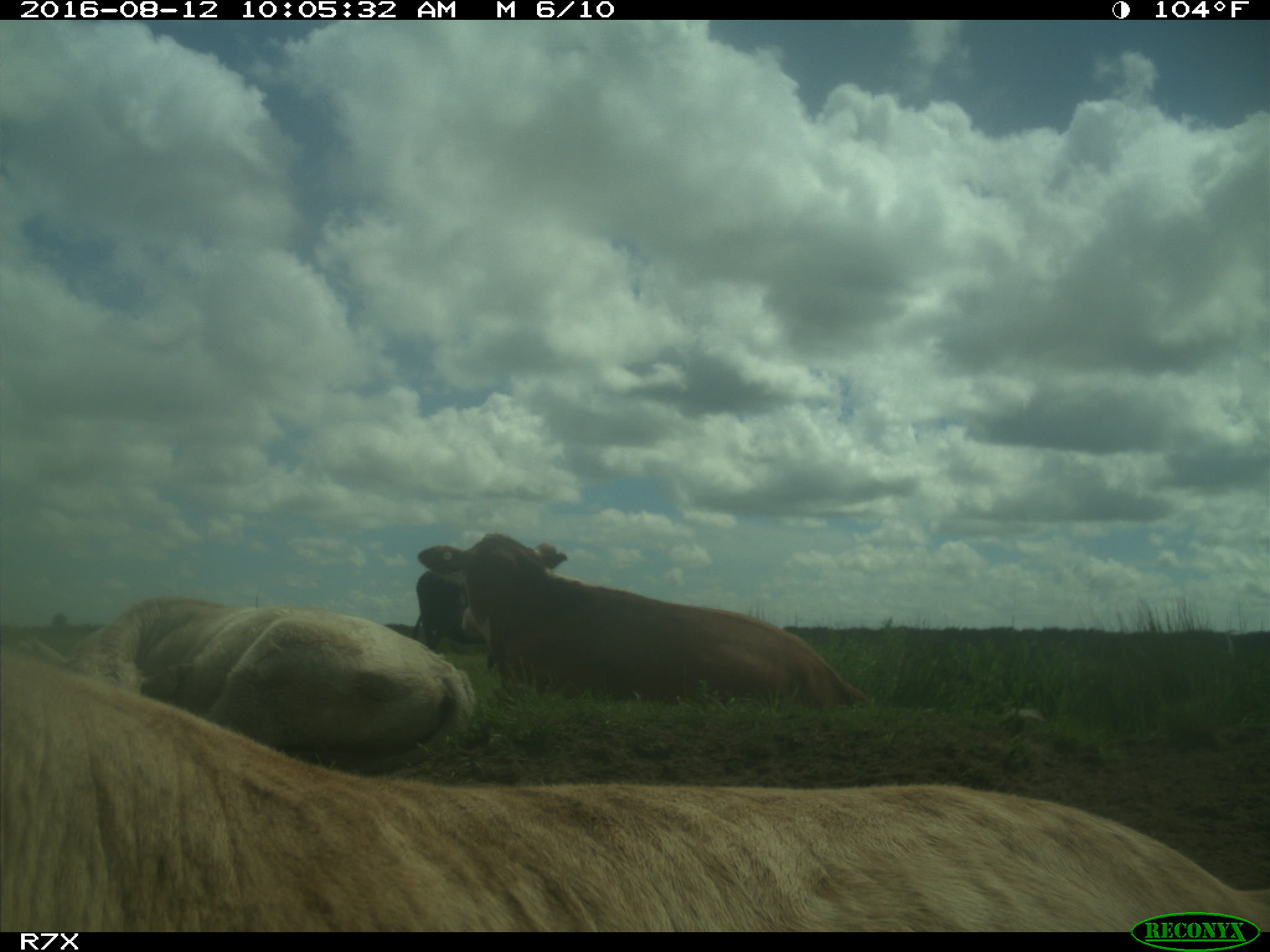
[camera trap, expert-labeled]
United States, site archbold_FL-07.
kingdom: Animalia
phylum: Chordata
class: Mammalia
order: Artiodactyla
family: Bovidae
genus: Bos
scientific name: Bos taurus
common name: domestic cow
Bos taurus (domestic cow).